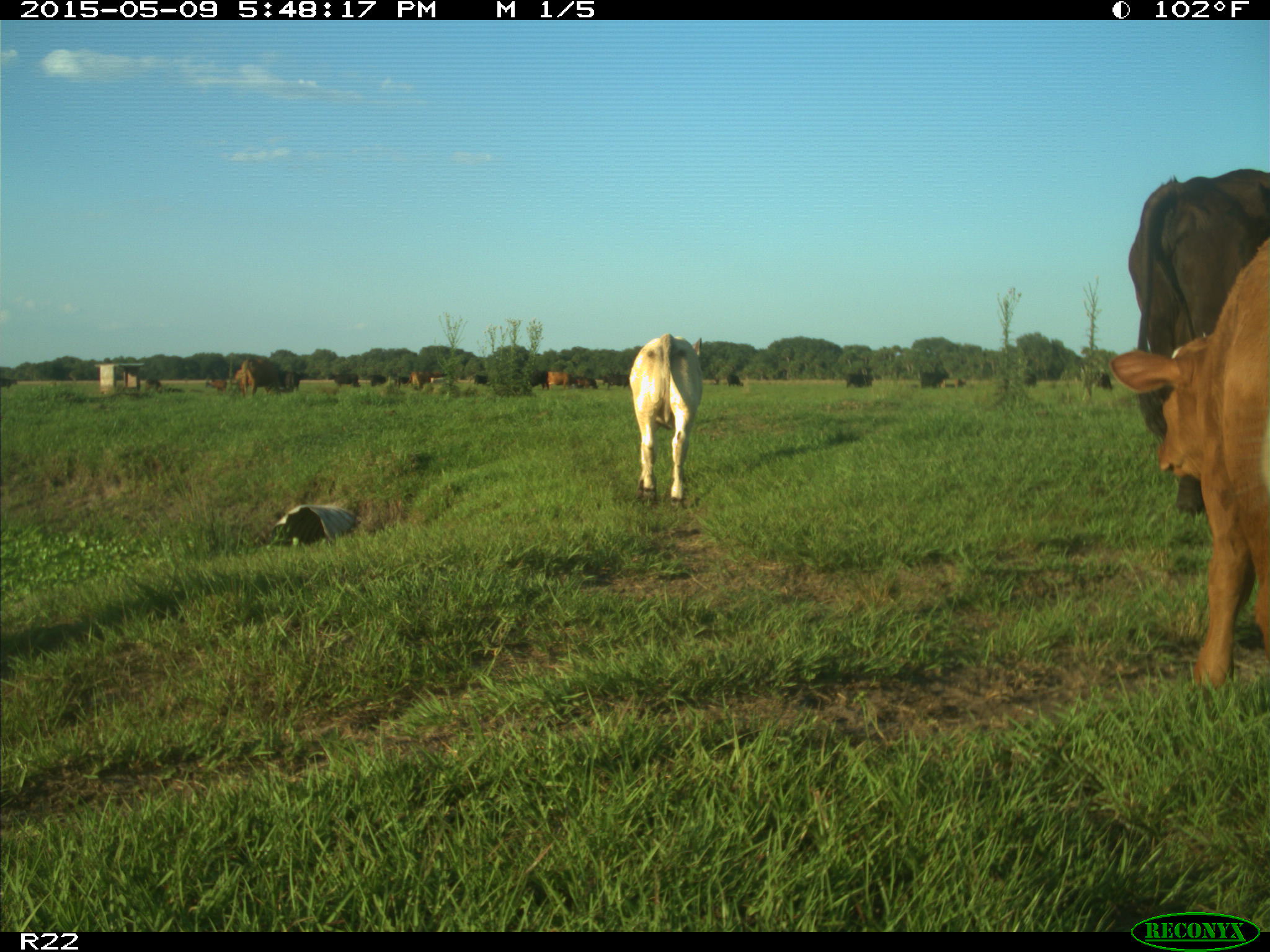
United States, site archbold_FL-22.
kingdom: Animalia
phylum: Chordata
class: Mammalia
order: Artiodactyla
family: Bovidae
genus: Bos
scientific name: Bos taurus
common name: domestic cow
Bos taurus (domestic cow).